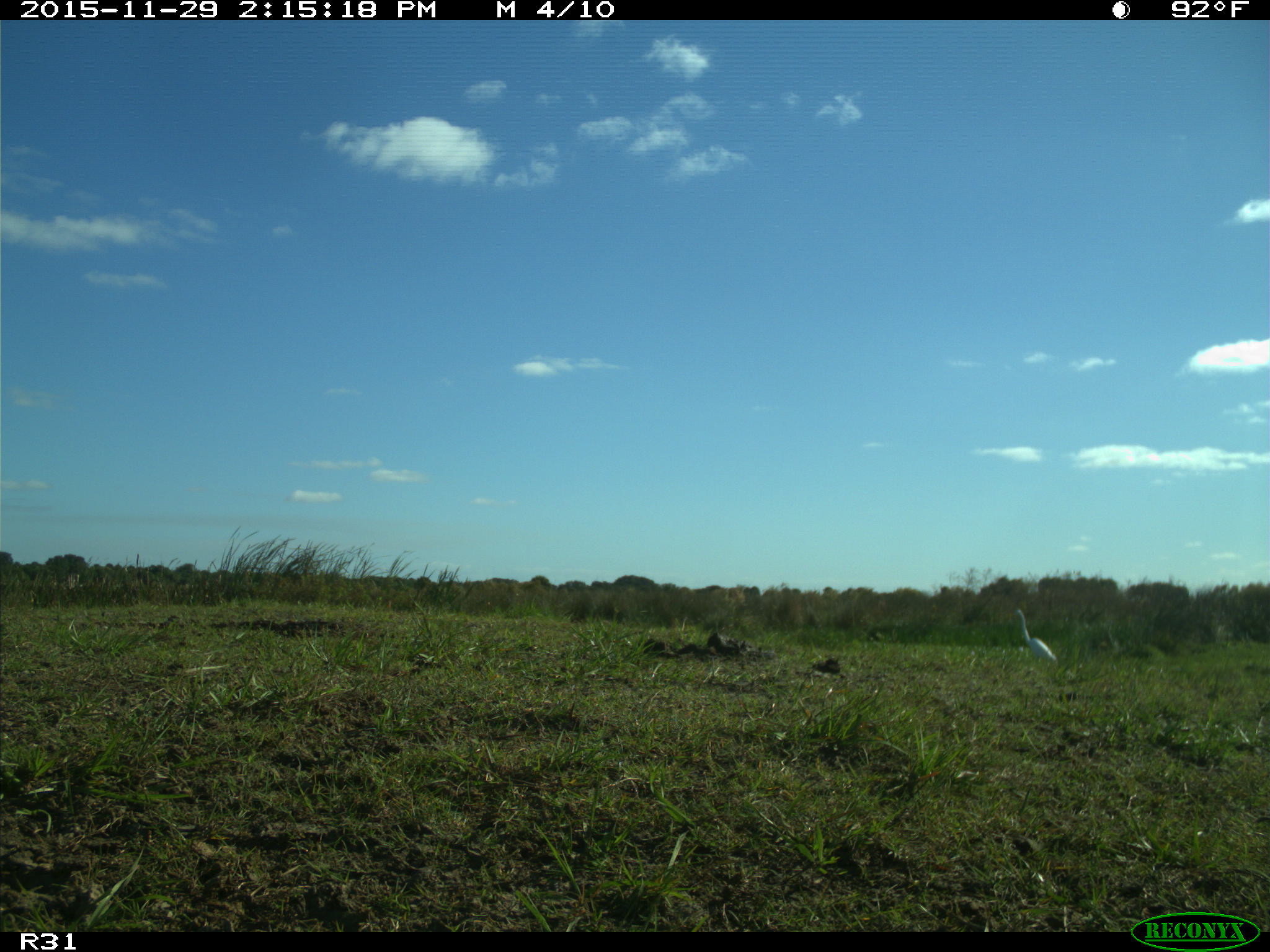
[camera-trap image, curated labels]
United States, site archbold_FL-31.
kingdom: Animalia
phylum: Chordata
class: Aves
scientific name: Aves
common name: birds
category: unidentified bird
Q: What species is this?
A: Unidentified bird (birds) (Aves).